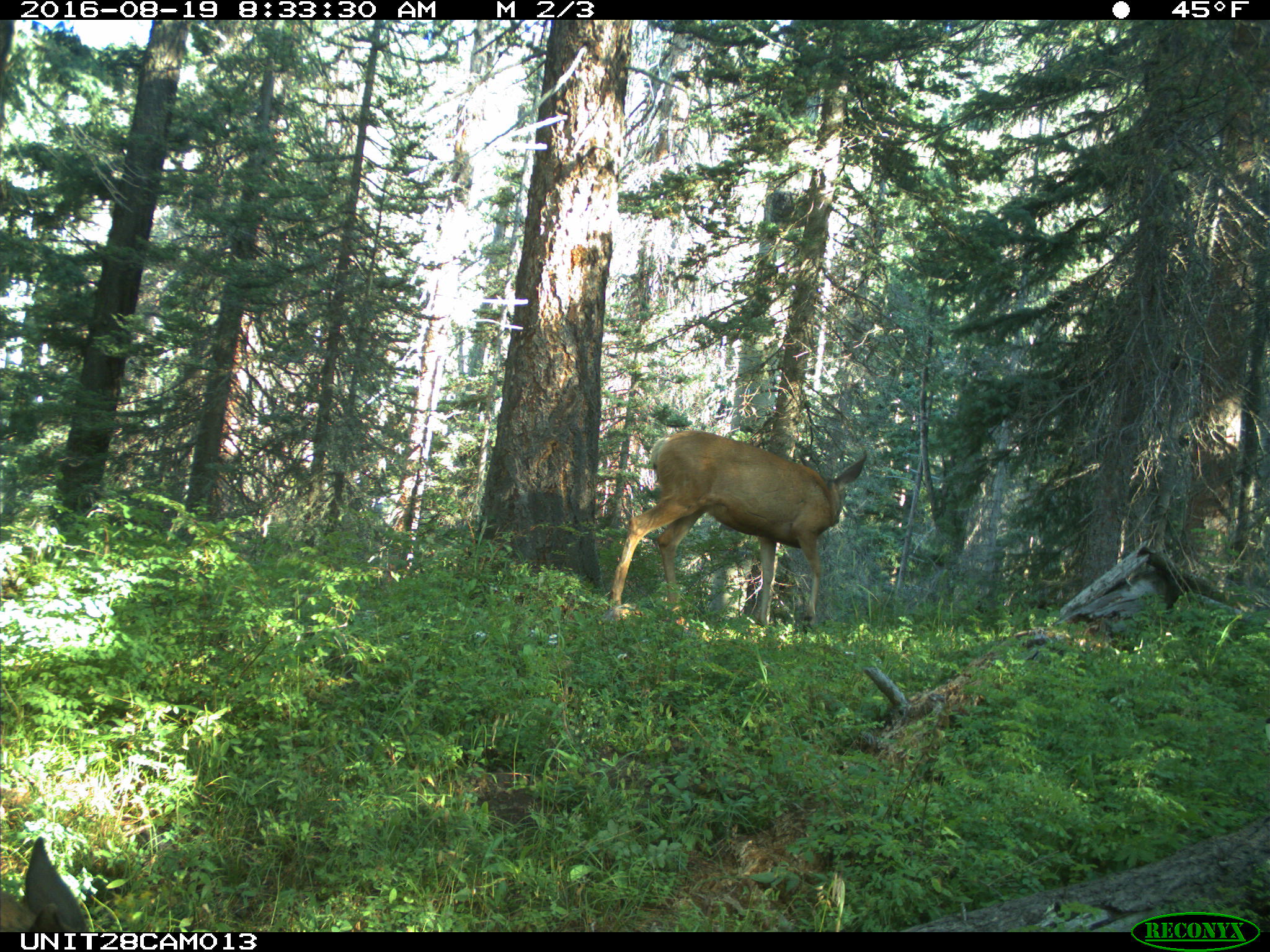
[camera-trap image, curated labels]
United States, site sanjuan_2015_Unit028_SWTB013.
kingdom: Animalia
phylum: Chordata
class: Mammalia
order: Artiodactyla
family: Cervidae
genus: Odocoileus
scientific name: Odocoileus hemionus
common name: mule deer